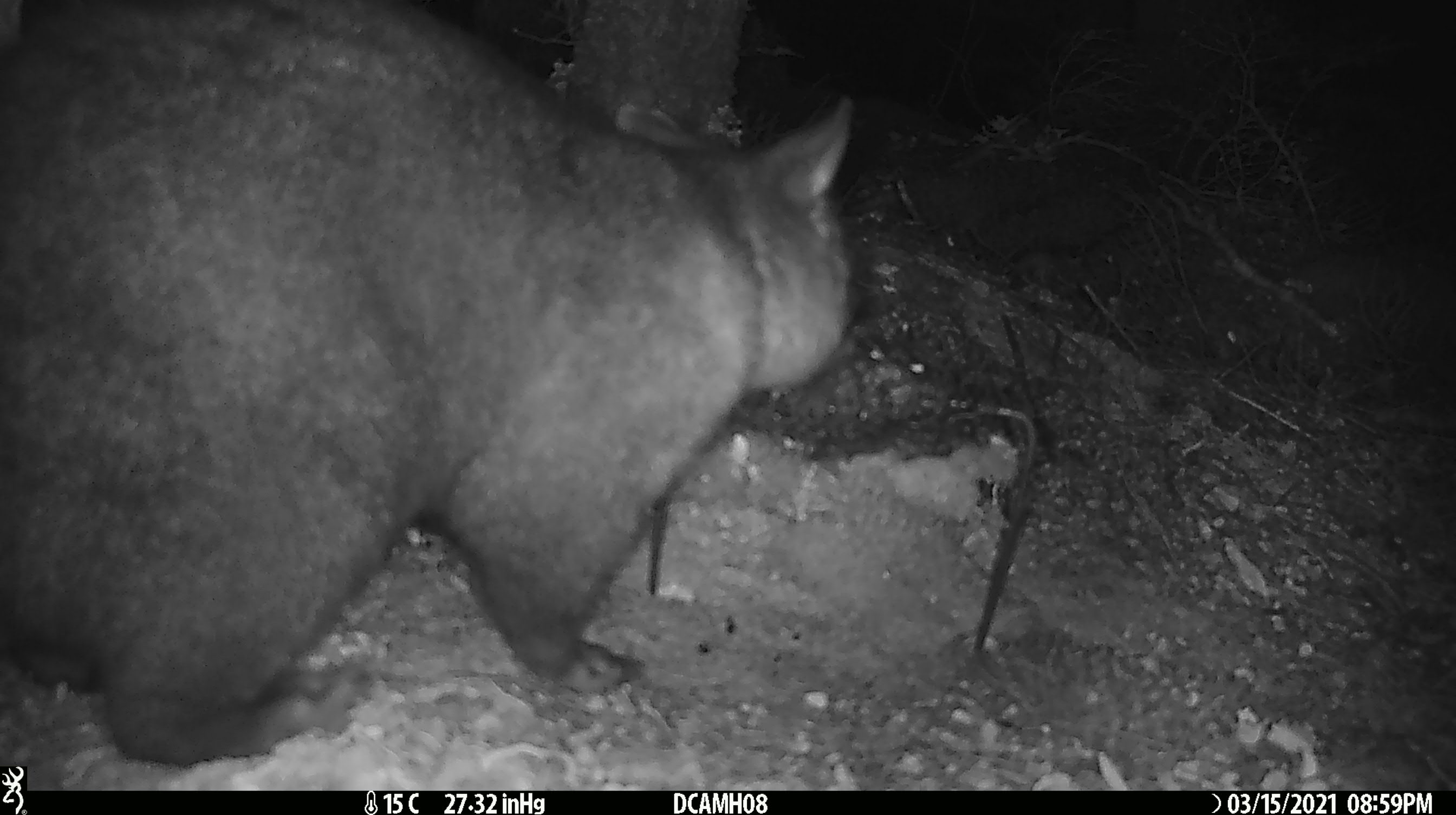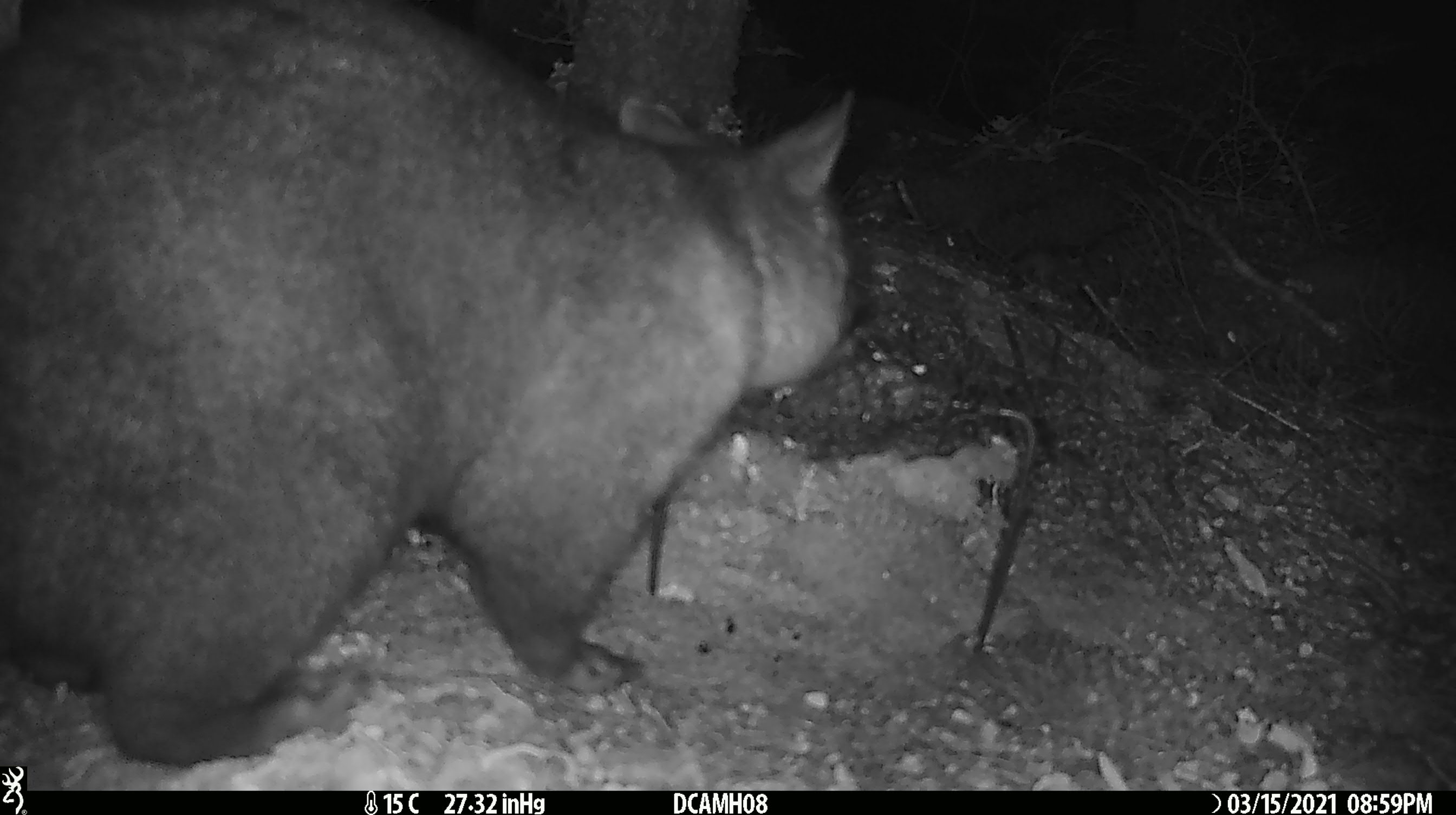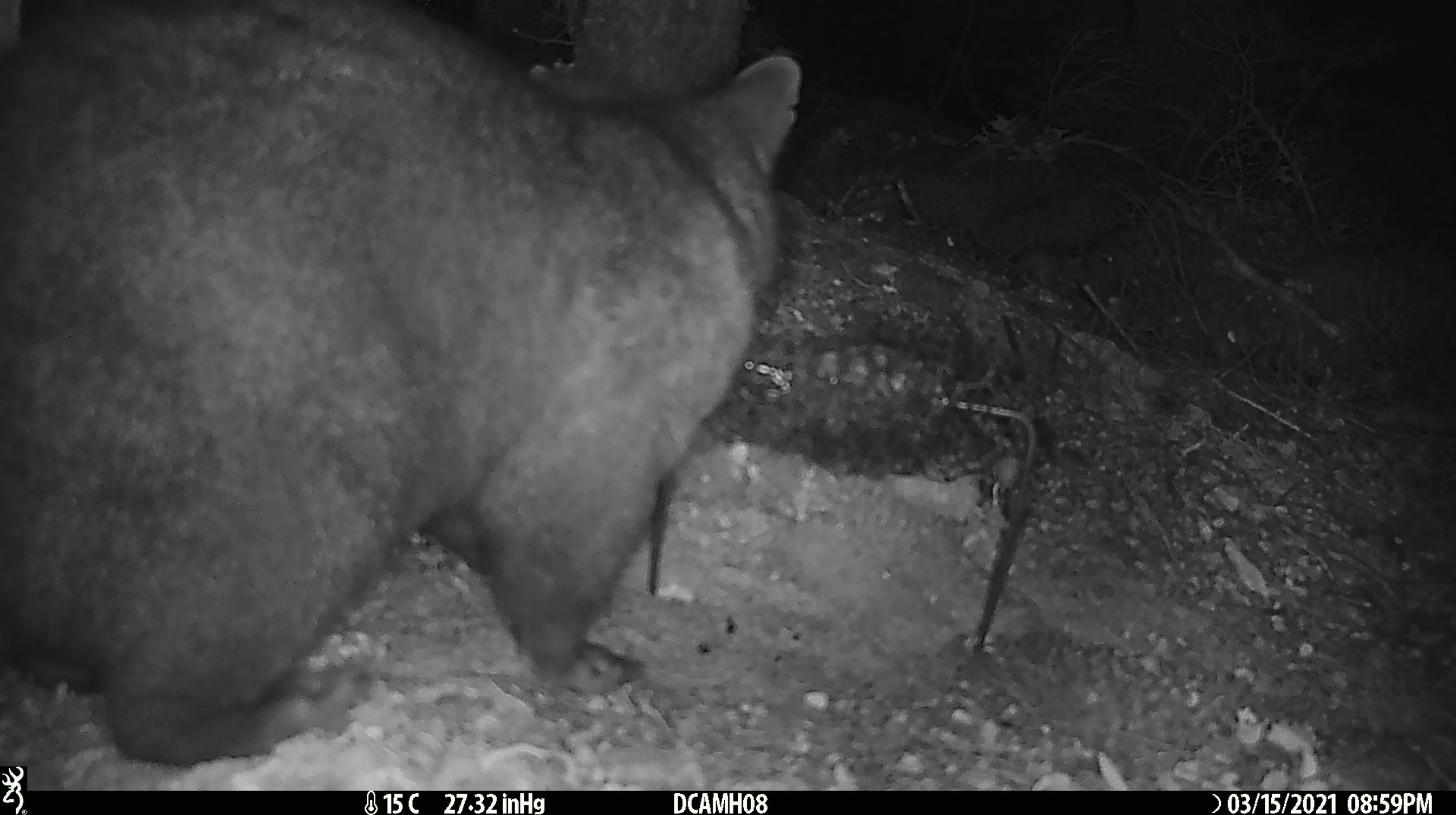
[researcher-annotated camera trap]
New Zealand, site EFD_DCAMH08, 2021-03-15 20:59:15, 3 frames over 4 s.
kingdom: Animalia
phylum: Chordata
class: Mammalia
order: Diprotodontia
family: Phalangeridae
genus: Trichosurus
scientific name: Trichosurus vulpecula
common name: common brushtail possum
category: possum